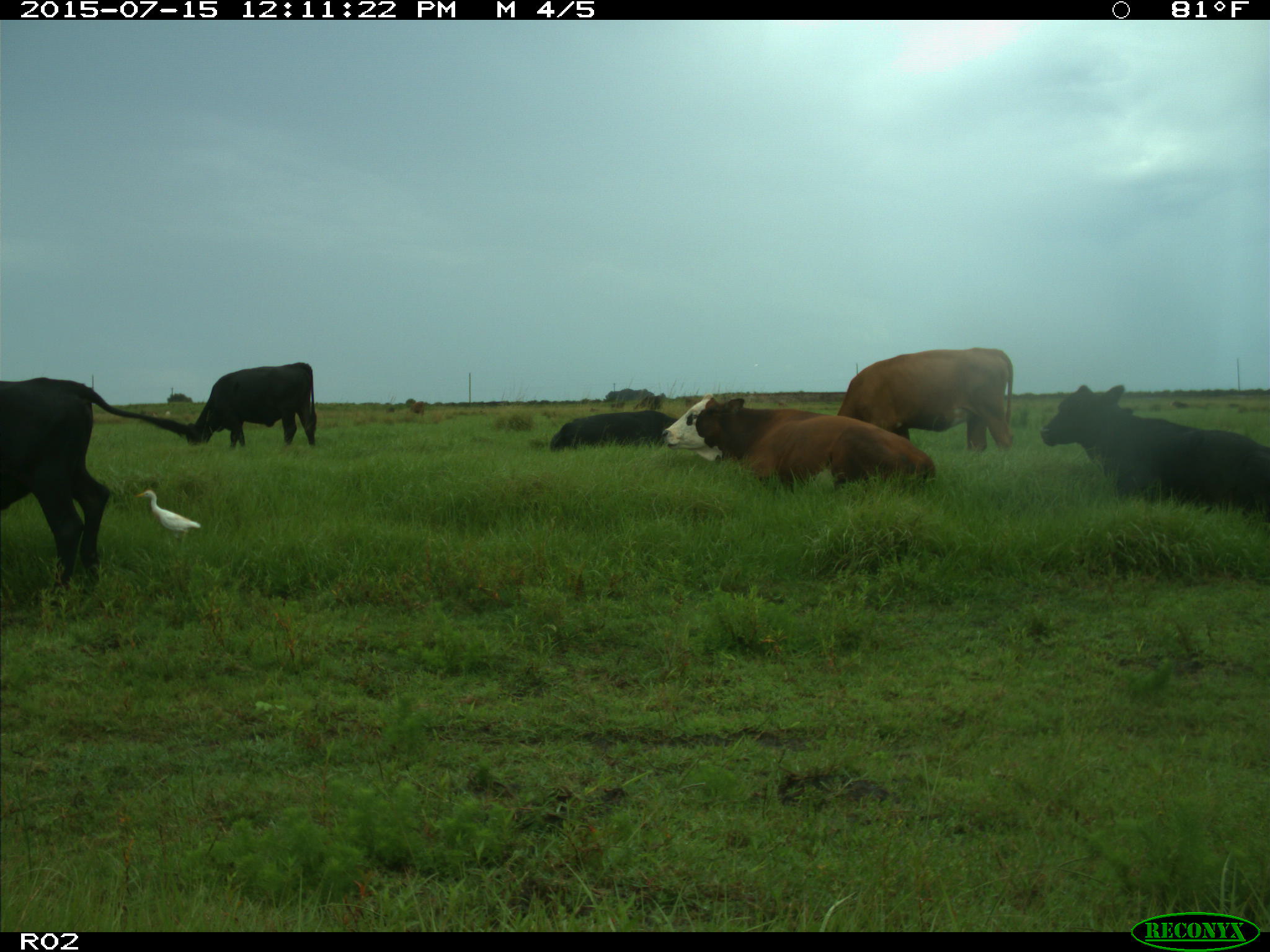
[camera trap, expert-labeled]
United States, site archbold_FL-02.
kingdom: Animalia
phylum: Chordata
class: Mammalia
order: Artiodactyla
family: Bovidae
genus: Bos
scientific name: Bos taurus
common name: domestic cow